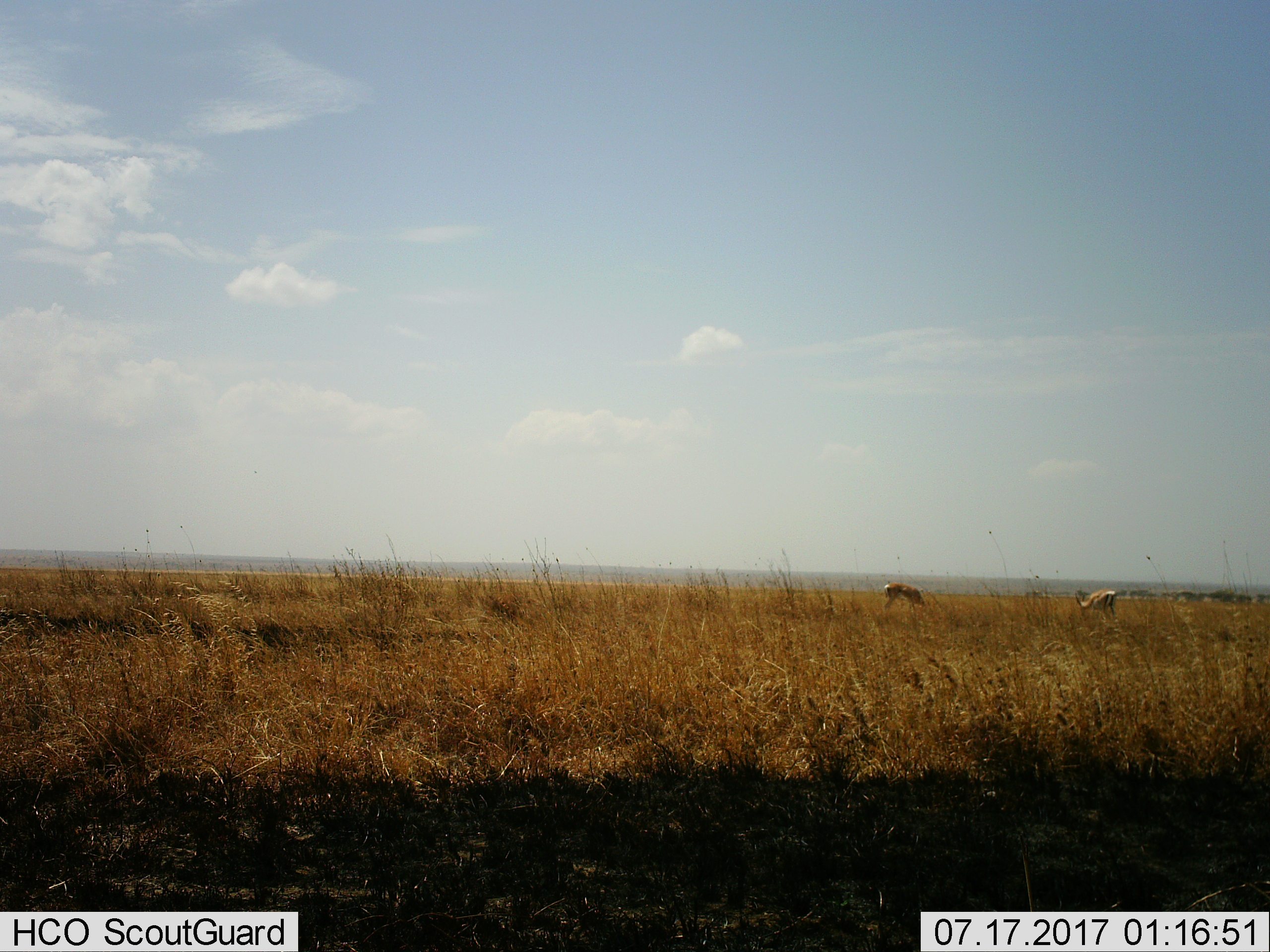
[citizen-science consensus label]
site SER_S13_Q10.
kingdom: Animalia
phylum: Chordata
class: Mammalia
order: Artiodactyla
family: Bovidae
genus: Eudorcas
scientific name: Eudorcas thomsonii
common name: thomson's gazelle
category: gazellethomsons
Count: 2.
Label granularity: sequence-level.